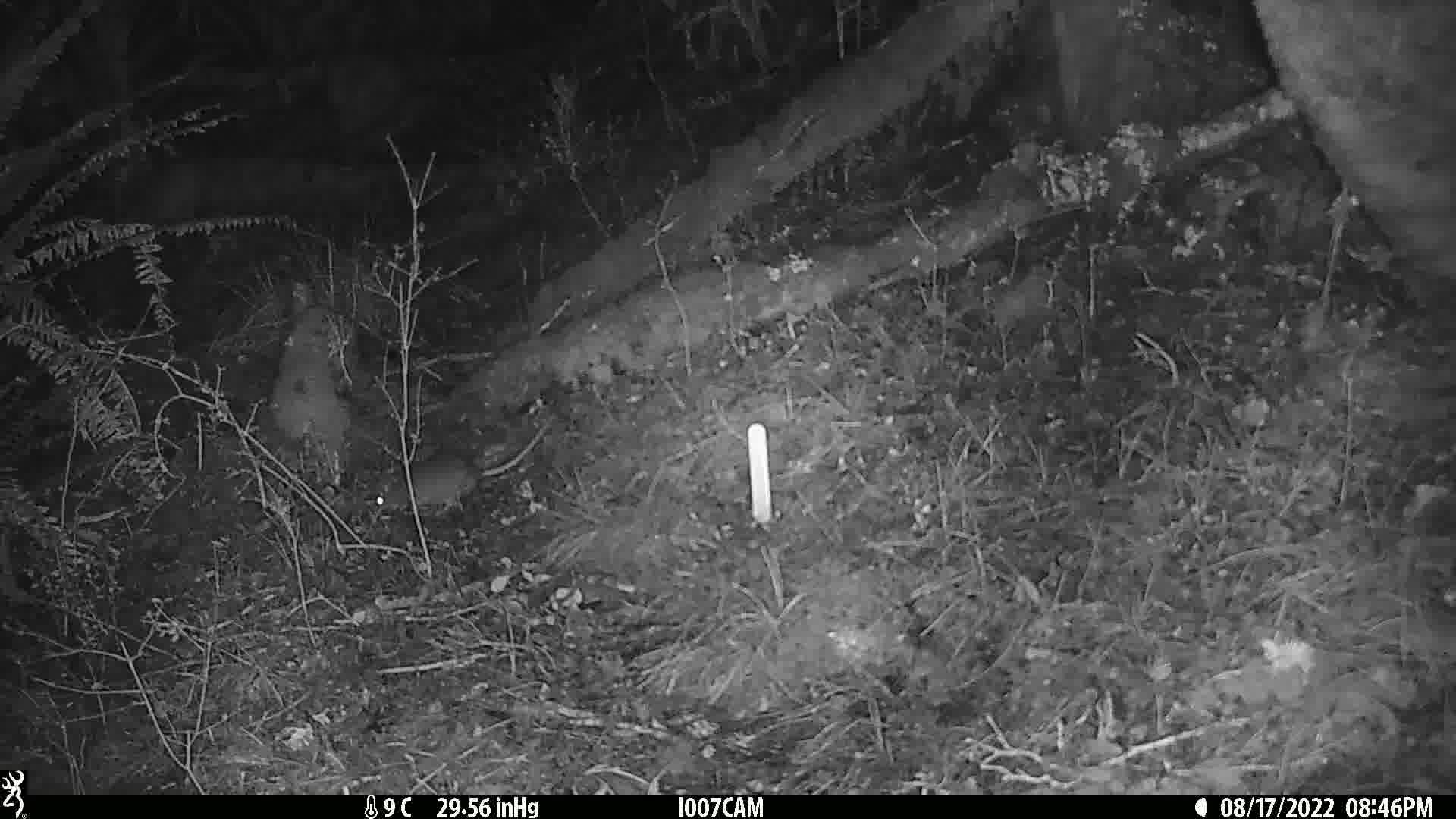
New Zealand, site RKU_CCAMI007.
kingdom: Animalia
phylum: Chordata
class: Mammalia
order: Rodentia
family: Muridae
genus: Rattus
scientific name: Rattus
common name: rat